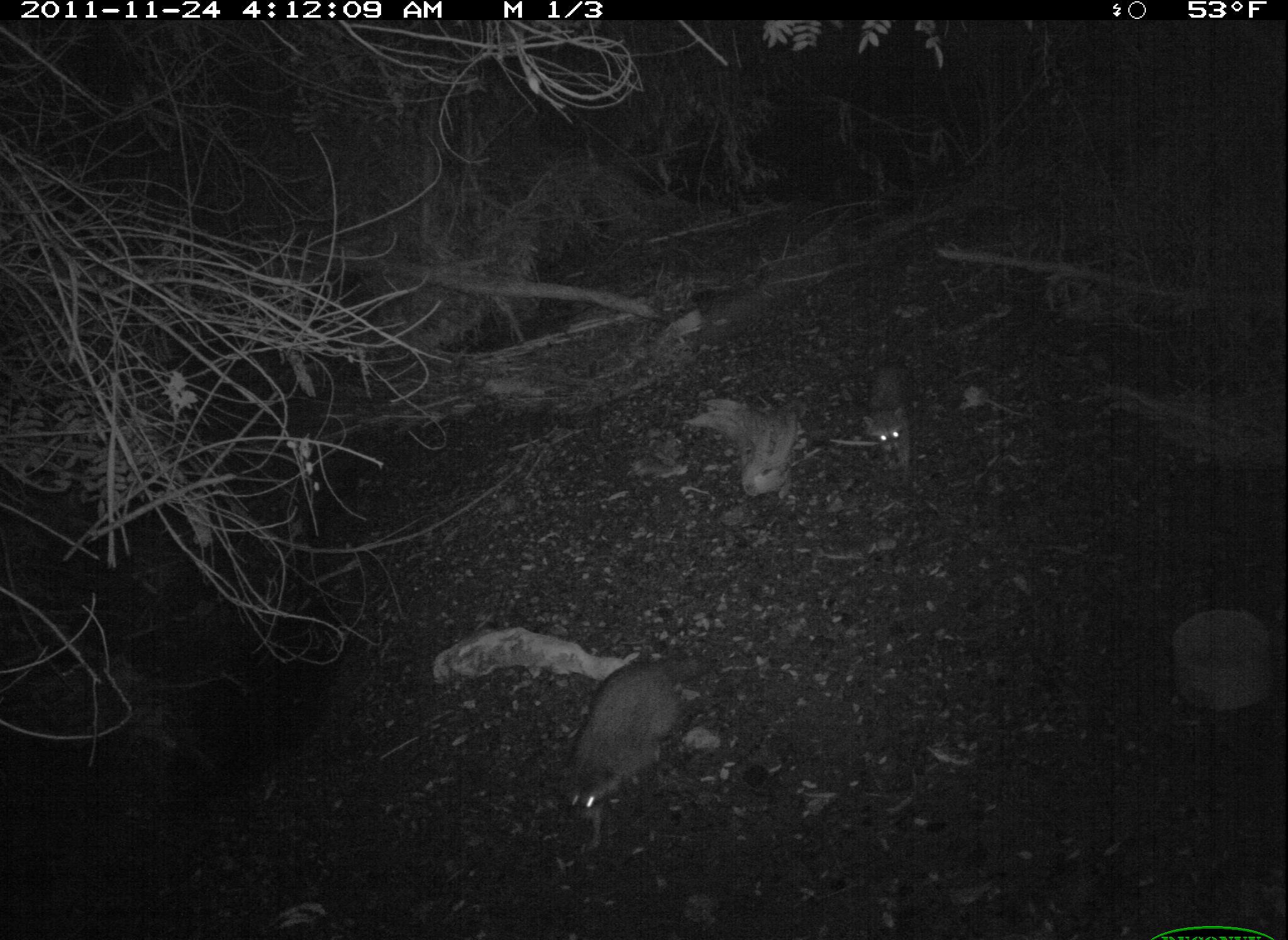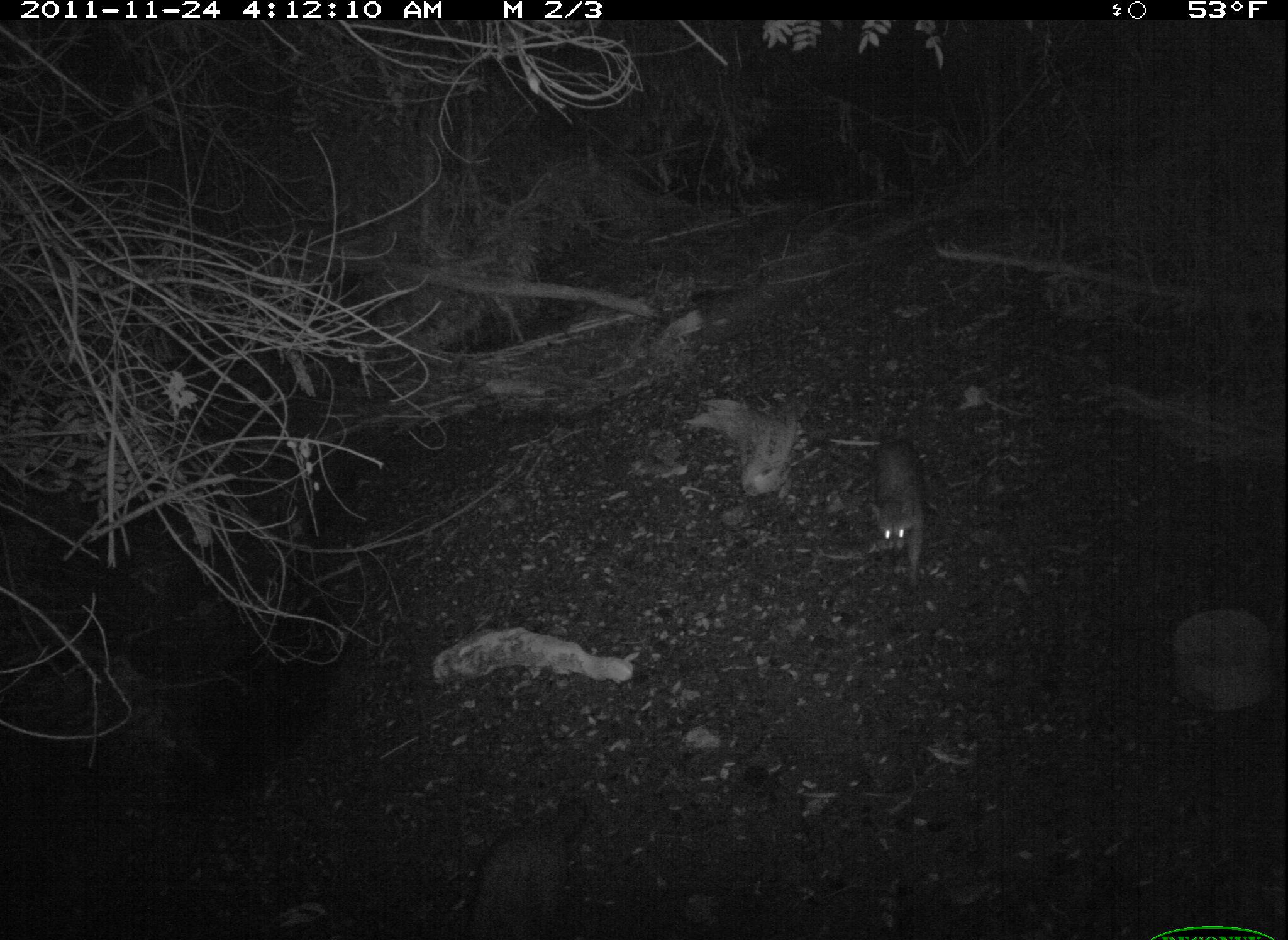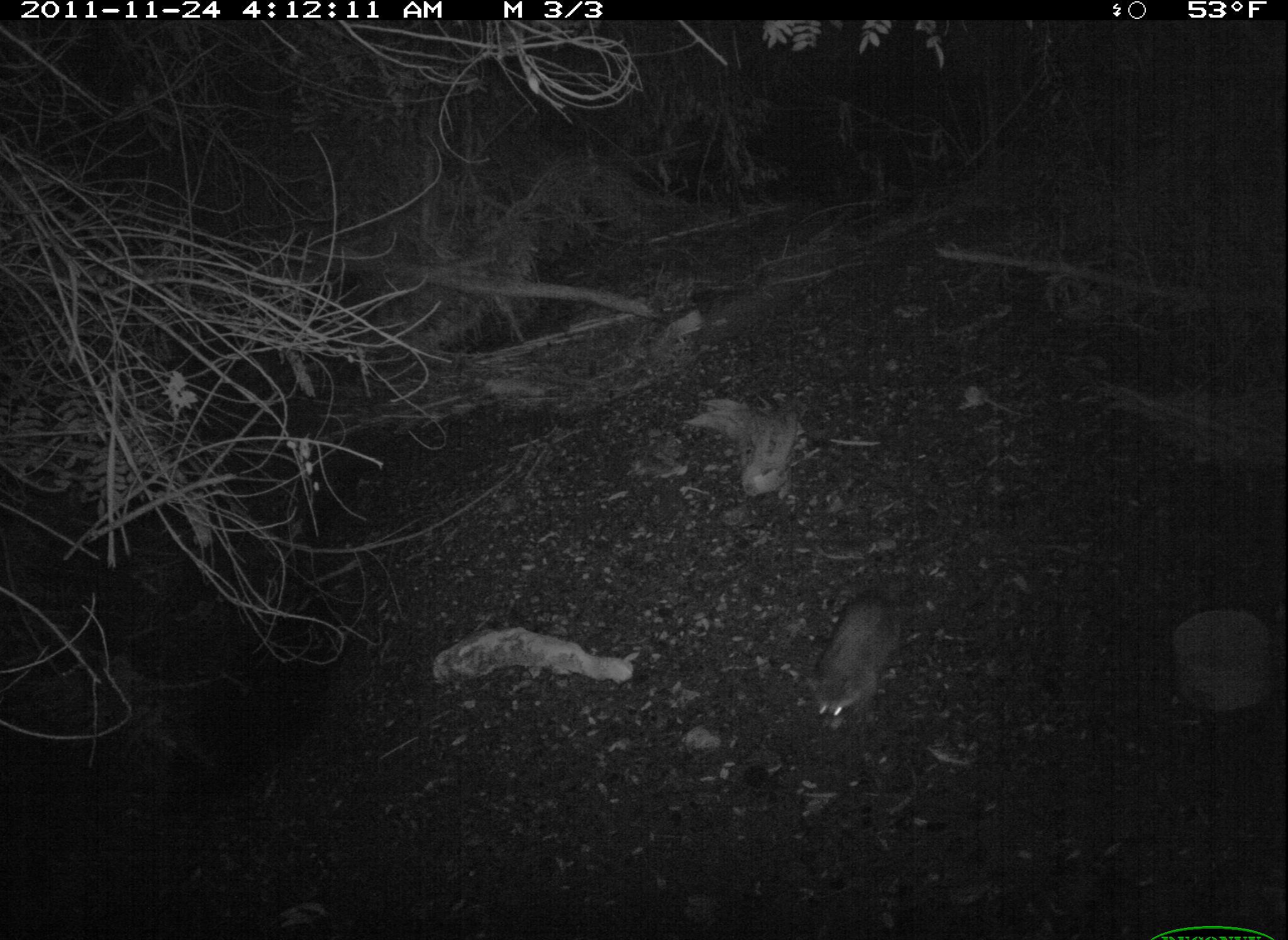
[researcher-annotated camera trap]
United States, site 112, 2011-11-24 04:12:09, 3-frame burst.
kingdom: Animalia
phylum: Chordata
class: Mammalia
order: Carnivora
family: Procyonidae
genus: Procyon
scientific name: Procyon lotor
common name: raccoon